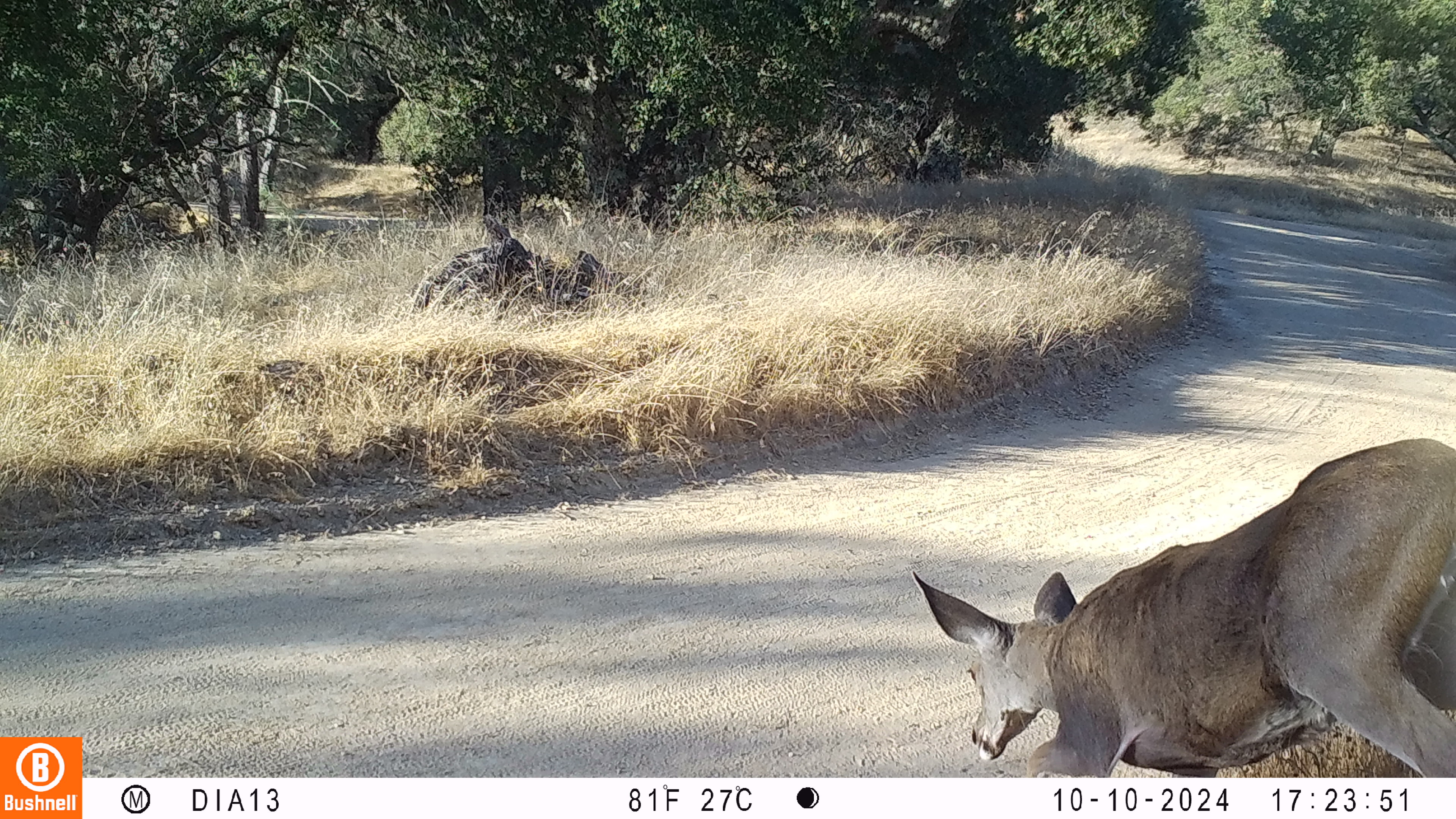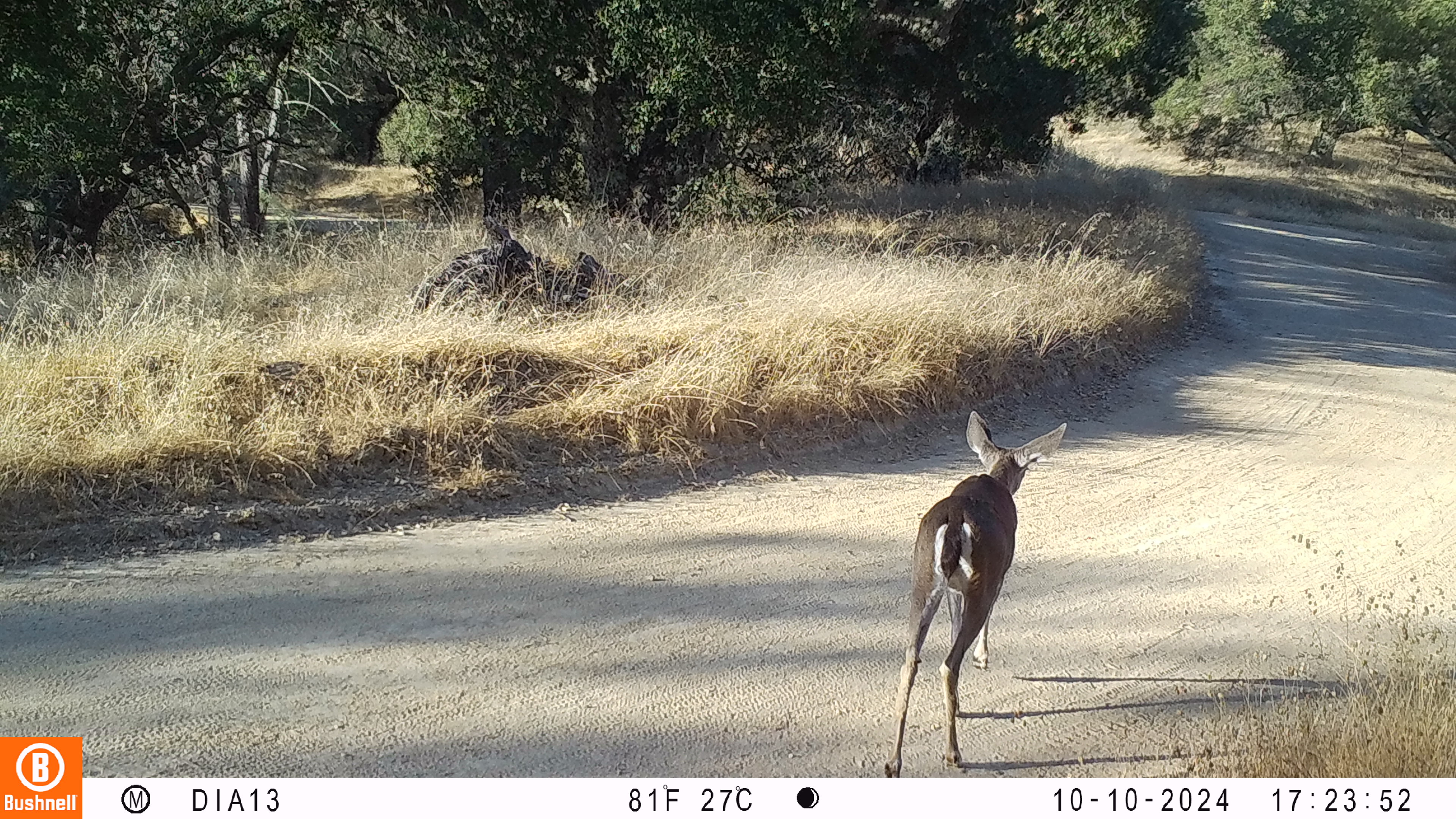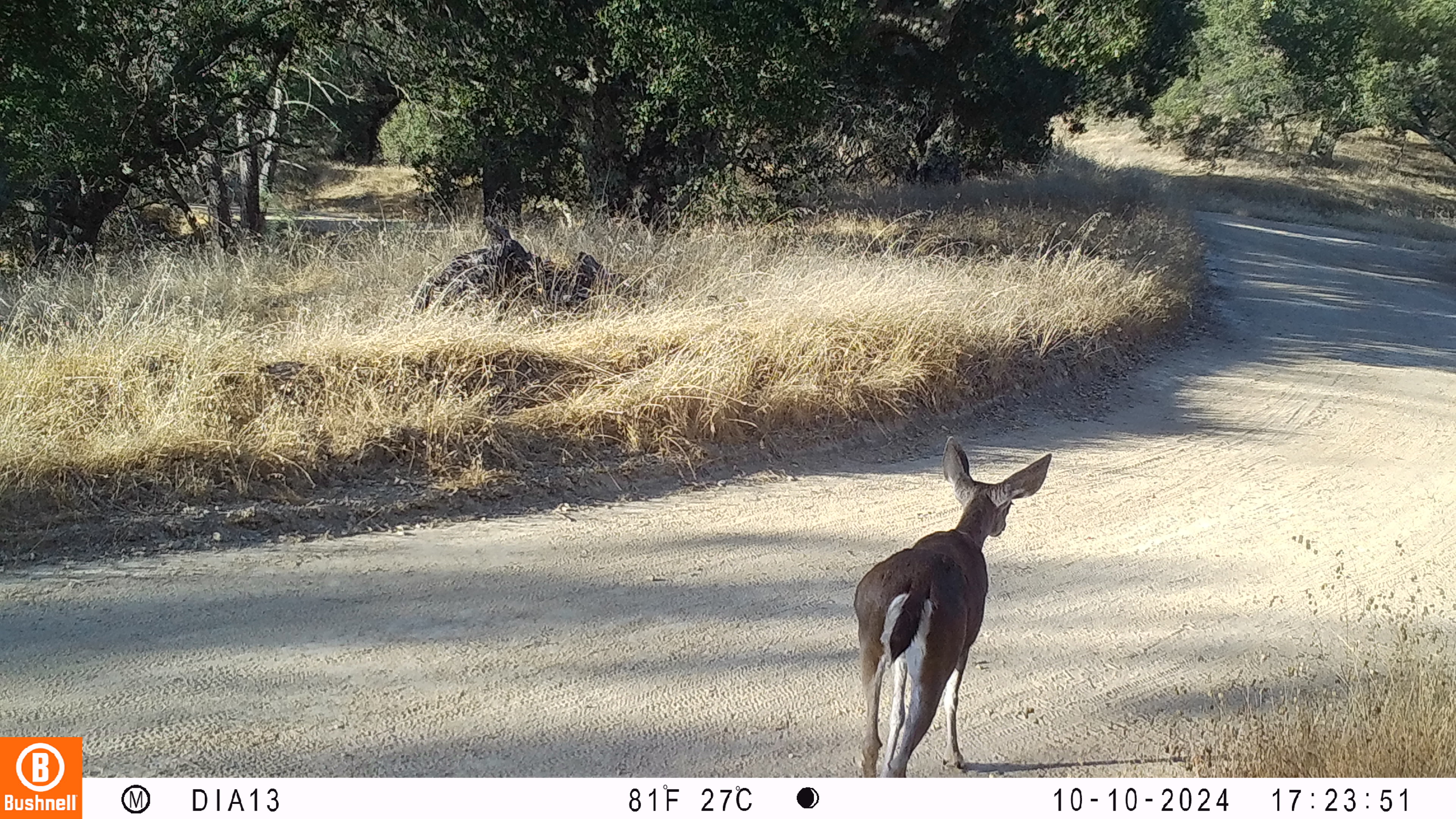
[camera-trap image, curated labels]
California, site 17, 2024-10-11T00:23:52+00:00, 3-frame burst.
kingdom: Animalia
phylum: Chordata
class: Mammalia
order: Artiodactyla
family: Cervidae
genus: Odocoileus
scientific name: Odocoileus hemionus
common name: mule deer